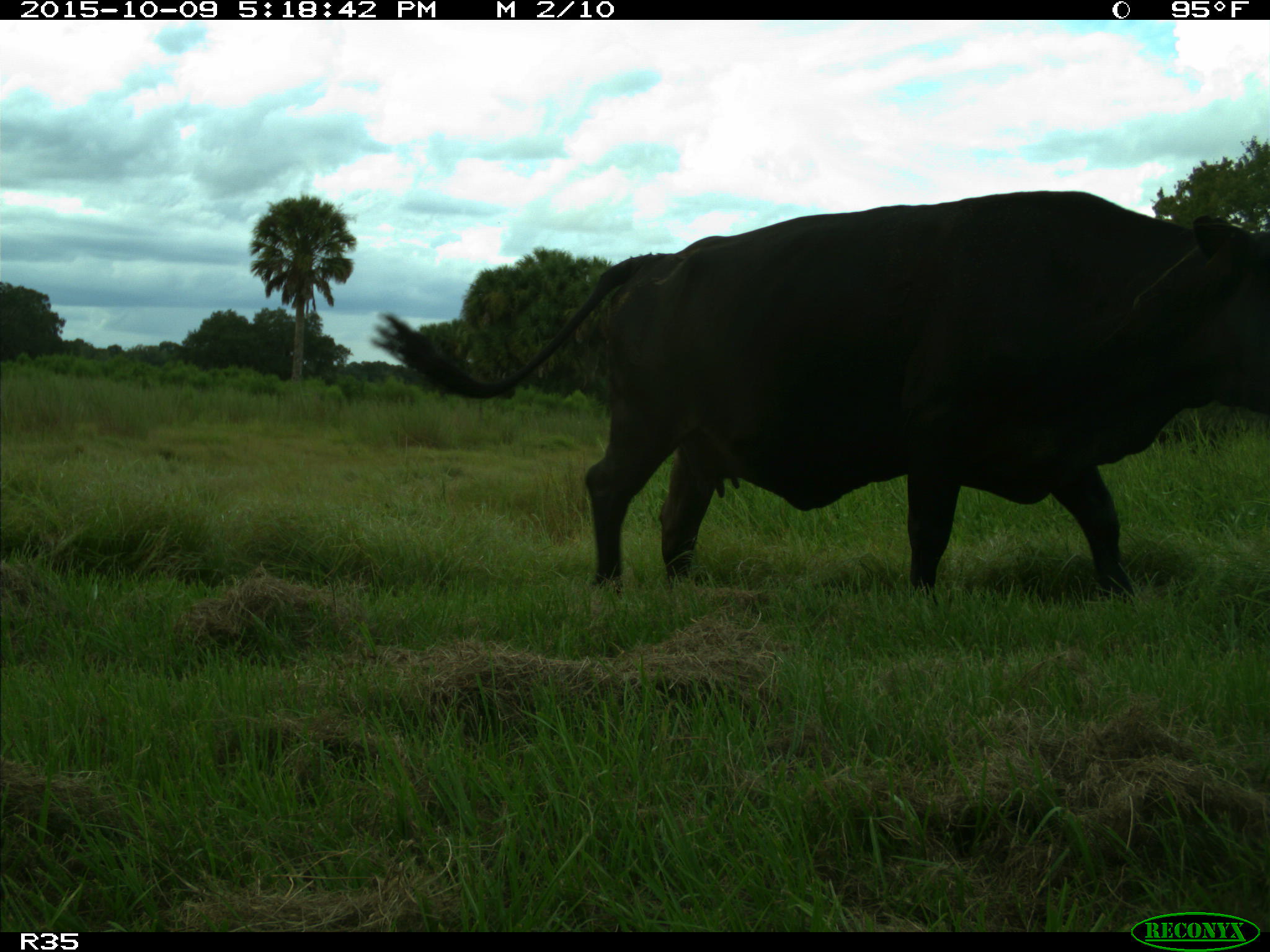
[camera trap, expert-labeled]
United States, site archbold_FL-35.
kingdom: Animalia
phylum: Chordata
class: Mammalia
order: Artiodactyla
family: Bovidae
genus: Bos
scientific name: Bos taurus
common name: domestic cow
Bos taurus (domestic cow).